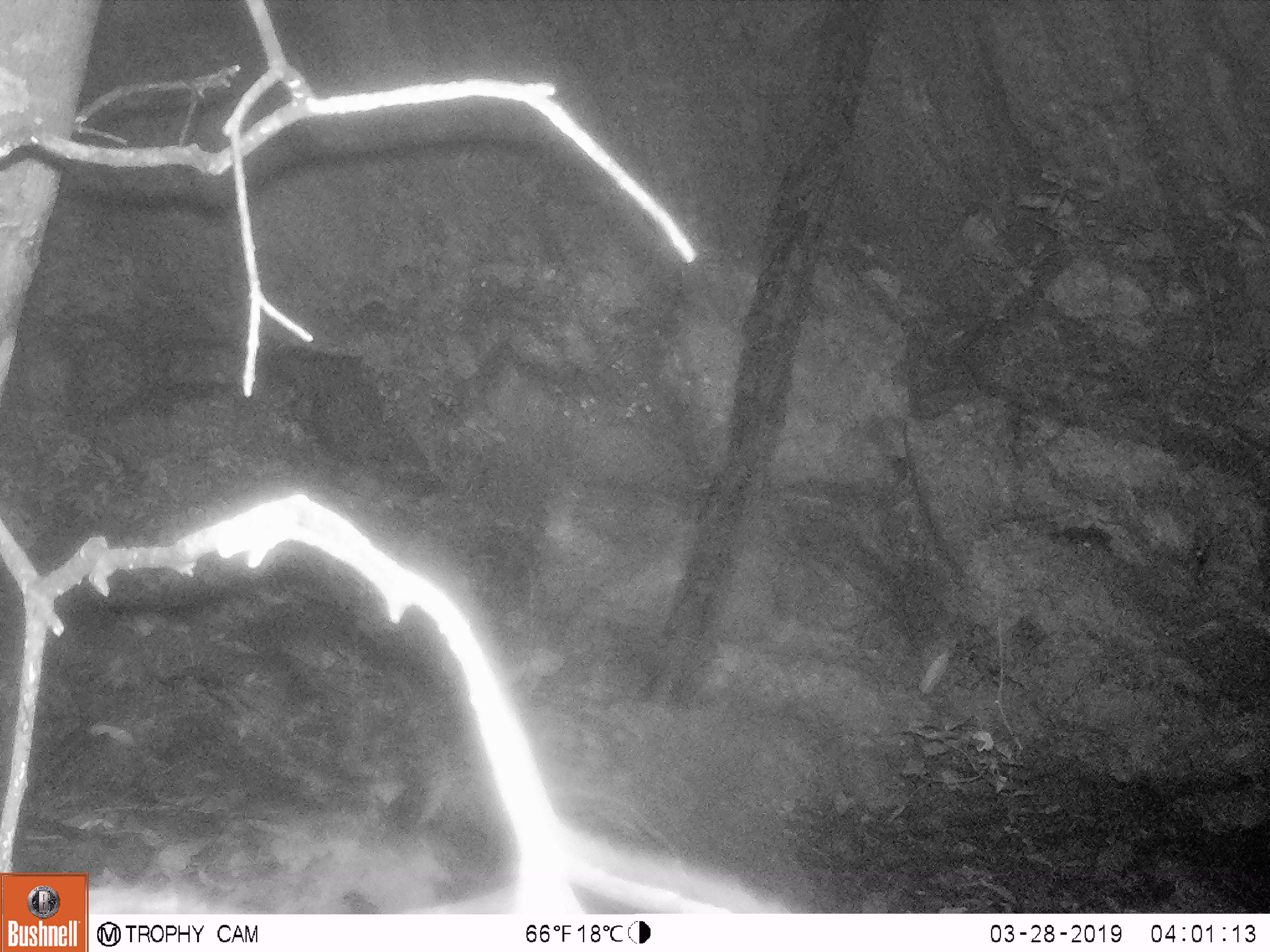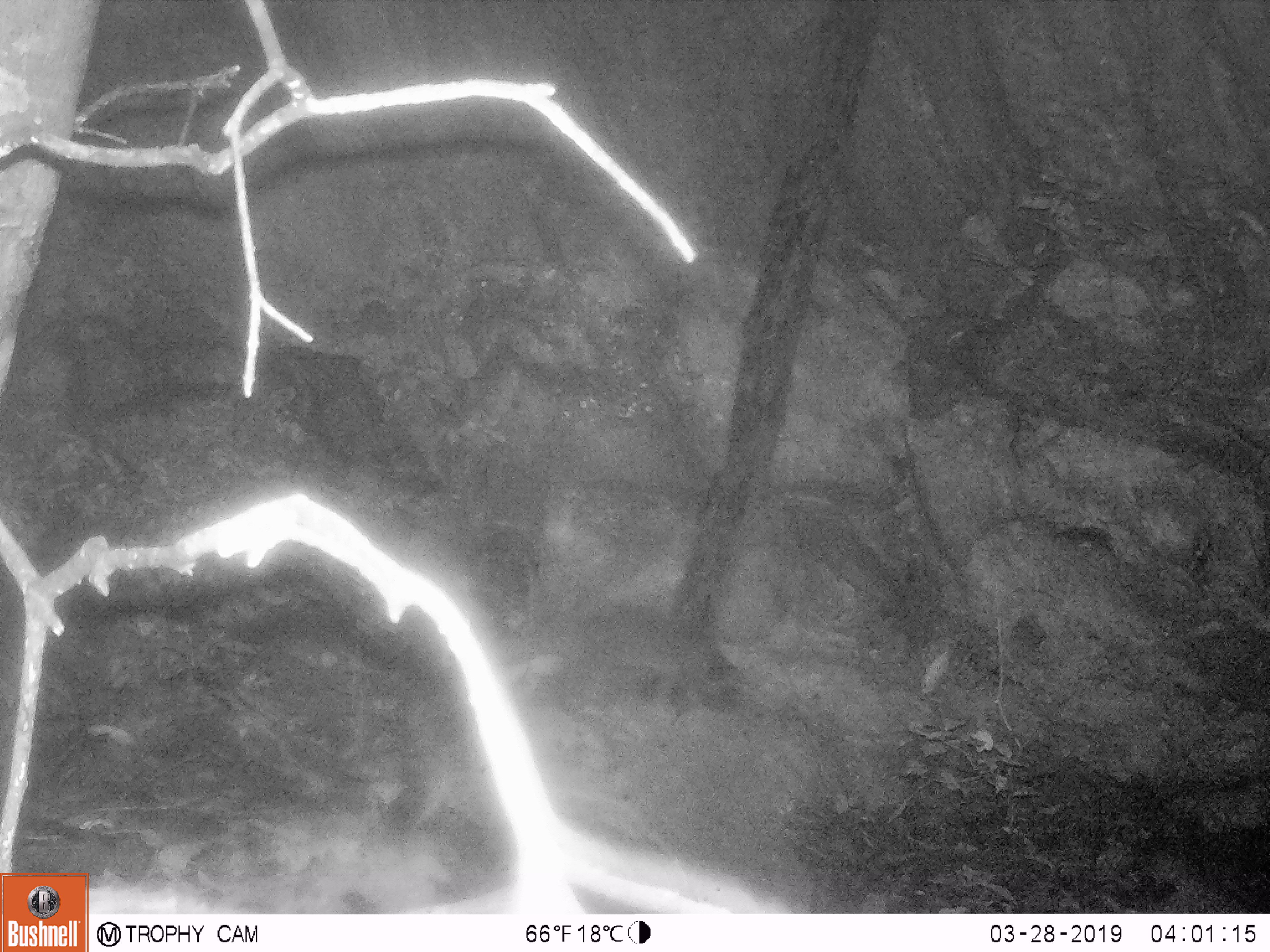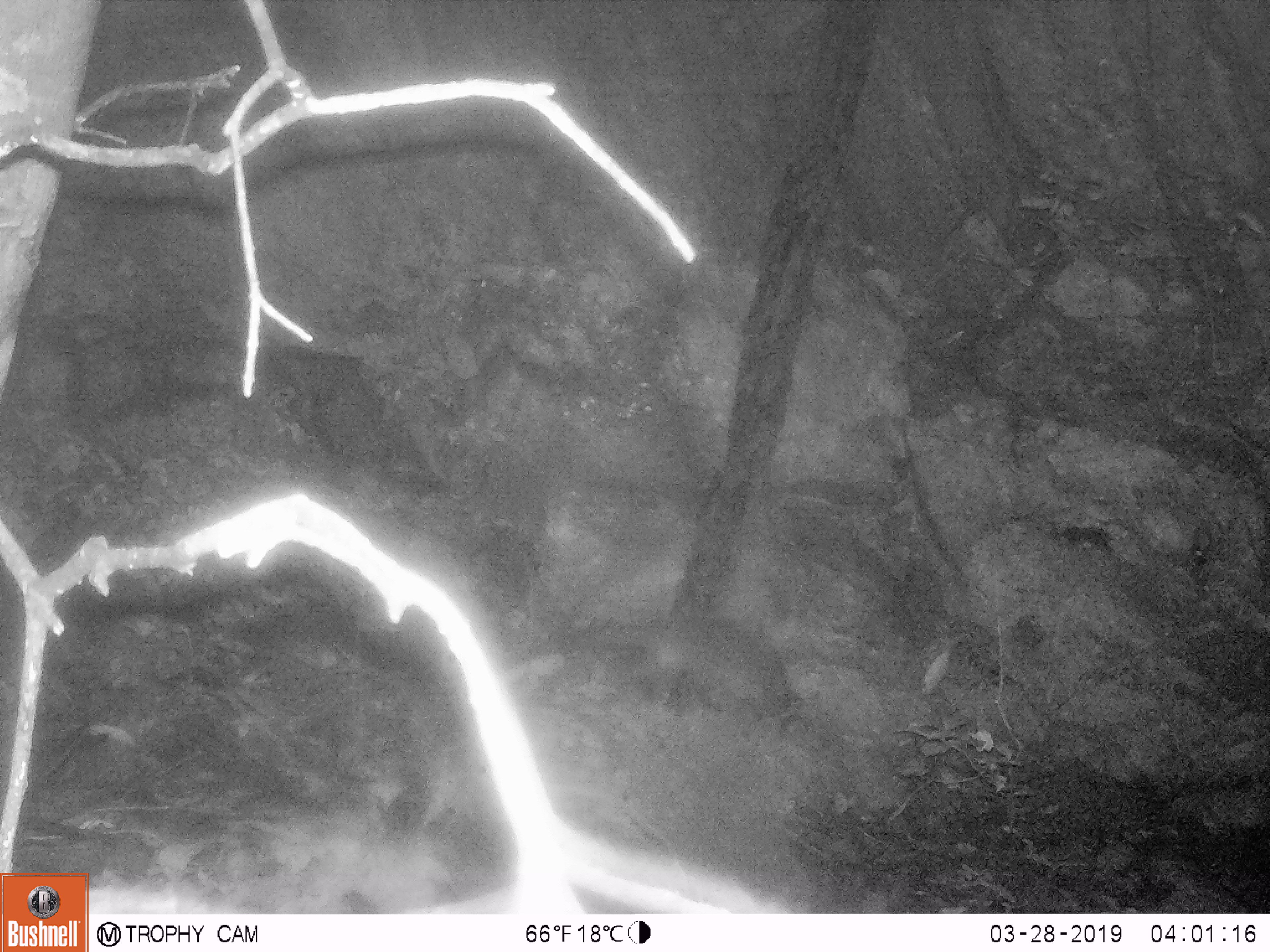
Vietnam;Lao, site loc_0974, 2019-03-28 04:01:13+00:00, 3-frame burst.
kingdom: Animalia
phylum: Chordata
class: Mammalia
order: Carnivora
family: Viverridae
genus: Paguma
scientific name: Paguma larvata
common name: masked palm civet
Masked palm civet (Paguma larvata). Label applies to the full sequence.